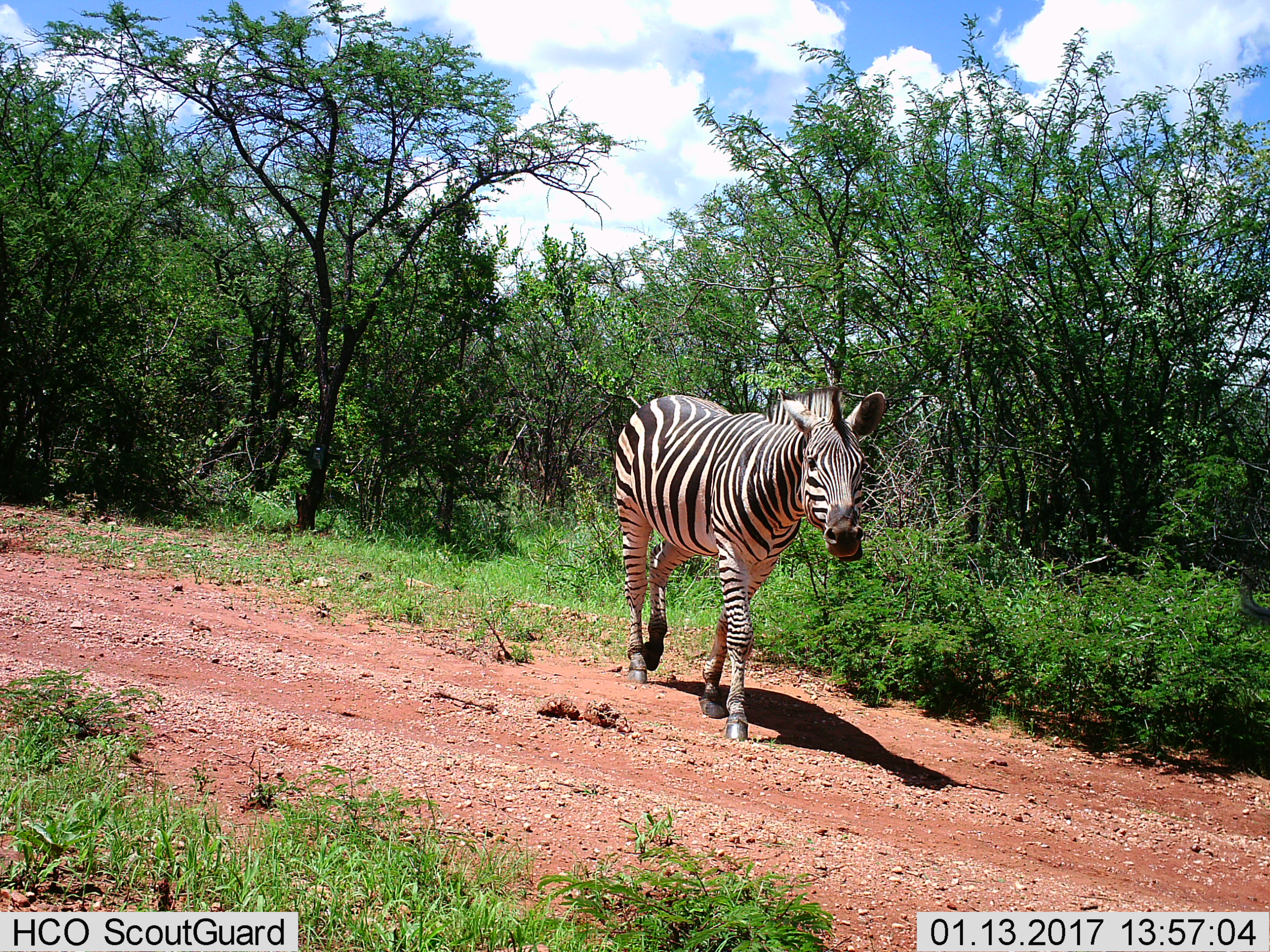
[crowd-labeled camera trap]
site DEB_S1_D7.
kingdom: Animalia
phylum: Chordata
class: Mammalia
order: Perissodactyla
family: Equidae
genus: Equus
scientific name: Equus quagga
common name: plains zebra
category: zebraplains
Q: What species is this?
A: Zebraplains (plains zebra) (Equus quagga).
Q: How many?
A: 1.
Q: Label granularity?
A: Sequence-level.